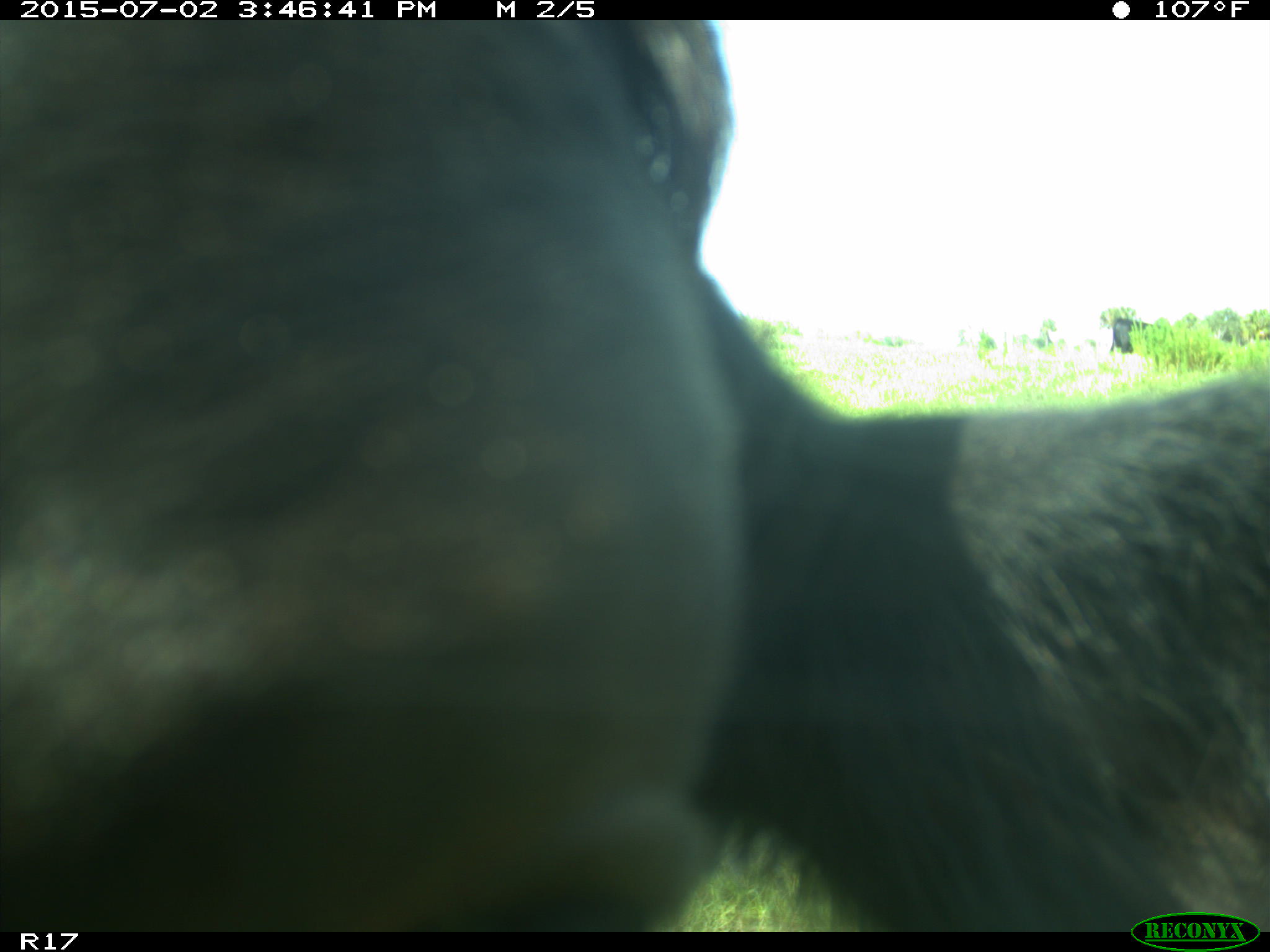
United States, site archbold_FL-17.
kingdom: Animalia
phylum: Chordata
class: Mammalia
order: Artiodactyla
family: Bovidae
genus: Bos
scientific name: Bos taurus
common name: domestic cow